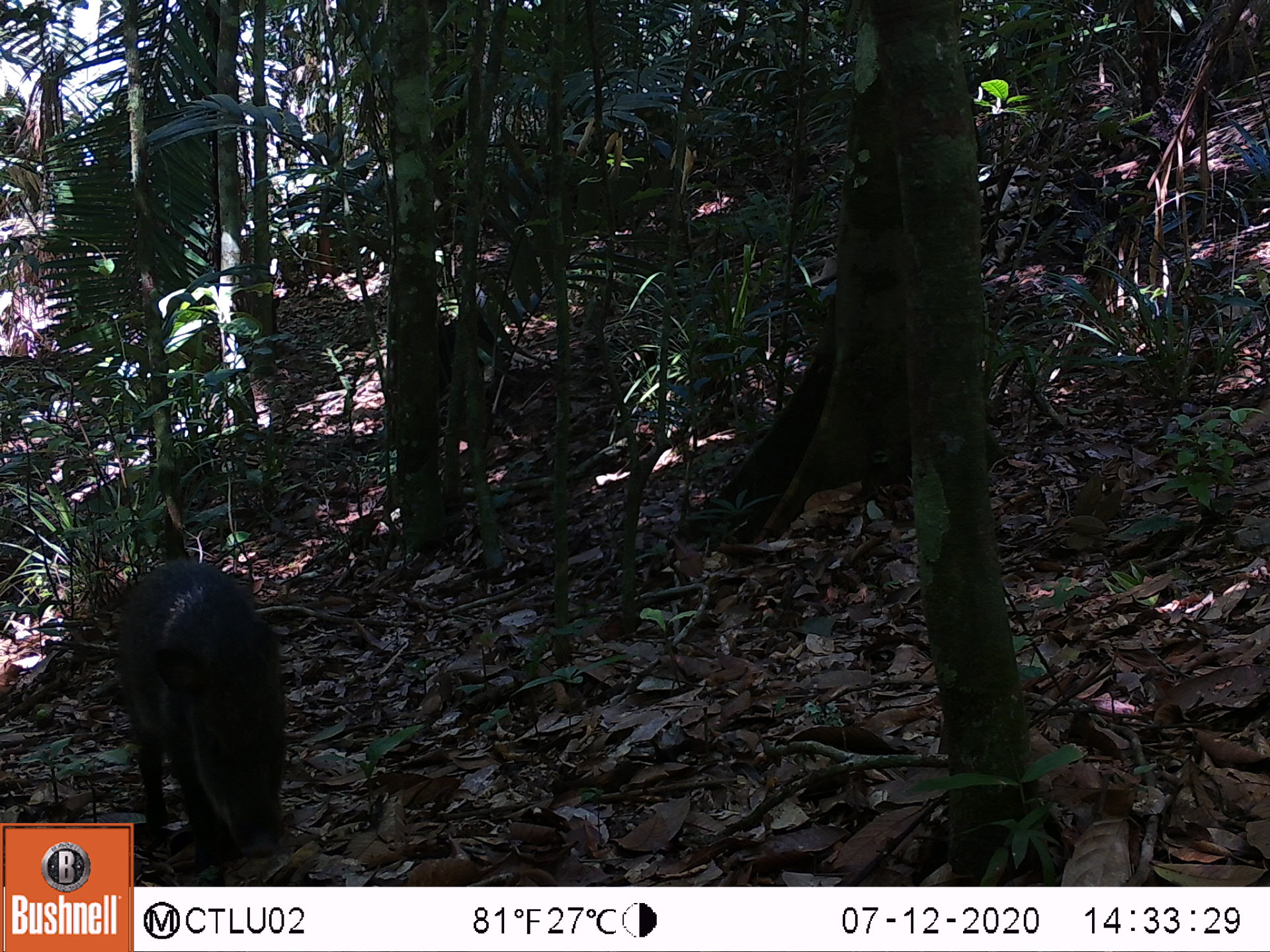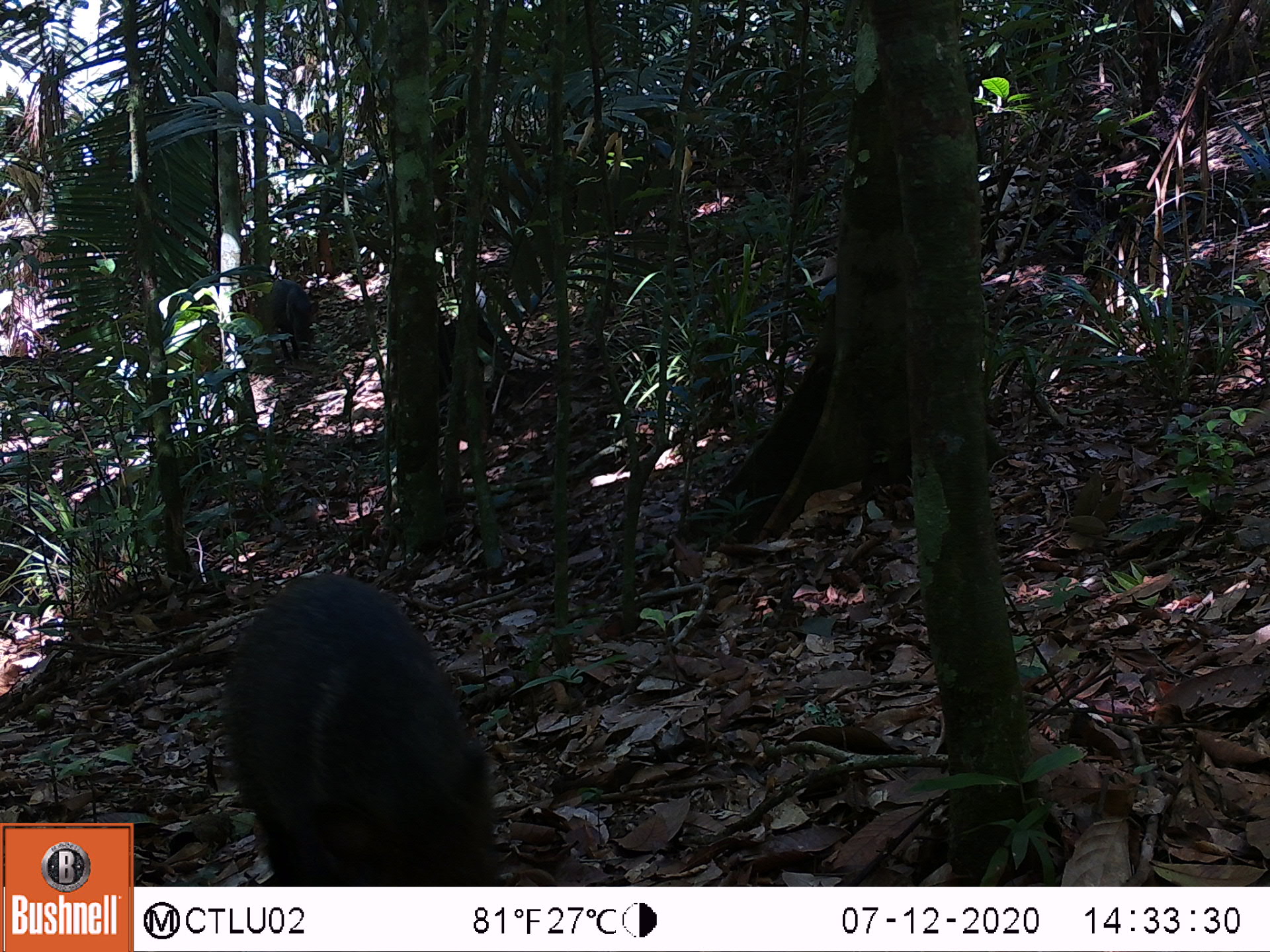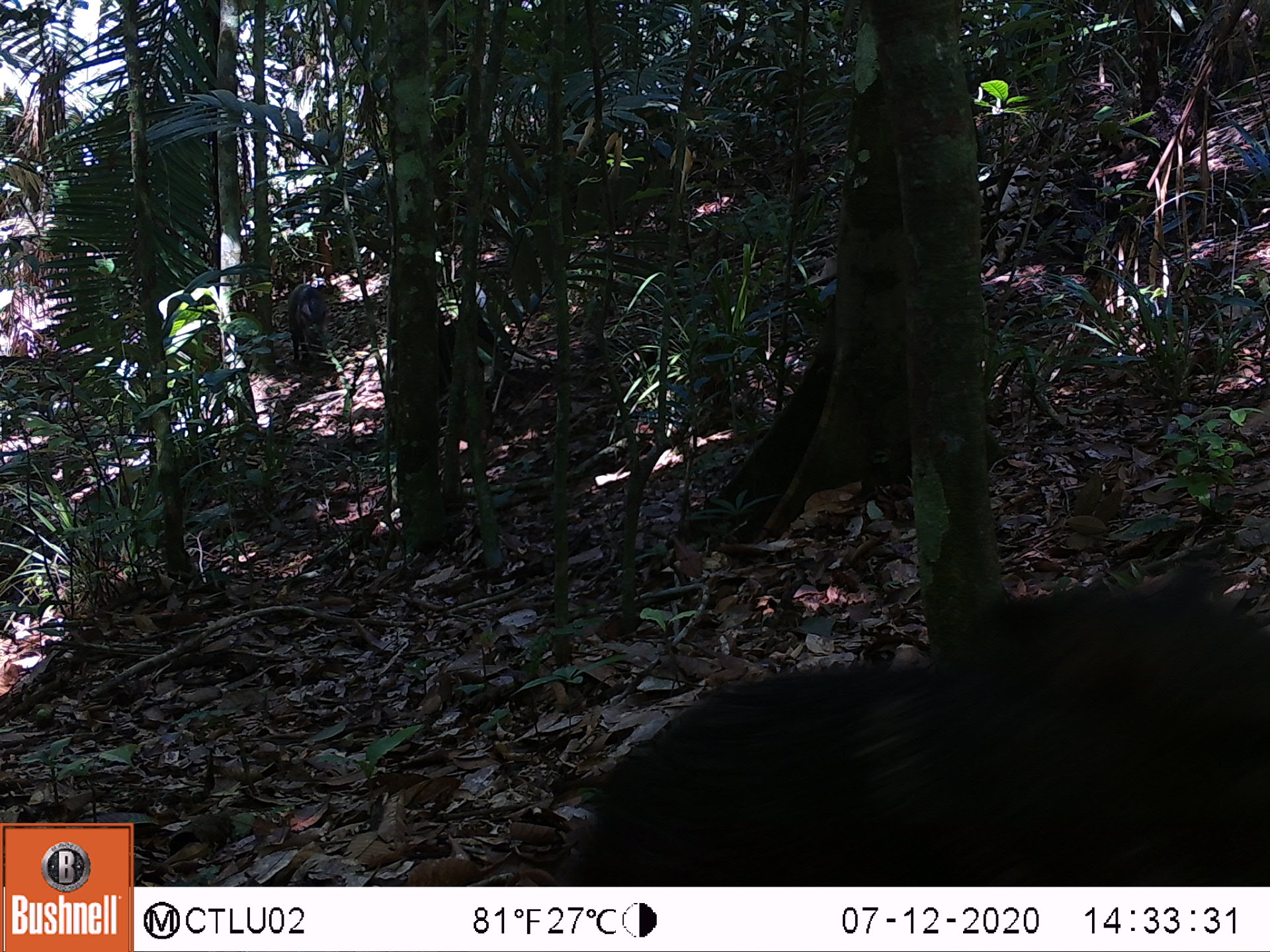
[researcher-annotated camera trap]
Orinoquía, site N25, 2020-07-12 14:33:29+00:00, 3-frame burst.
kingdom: Animalia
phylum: Chordata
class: Mammalia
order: Artiodactyla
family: Tayassuidae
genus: Pecari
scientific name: Pecari tajacu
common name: collared peccary